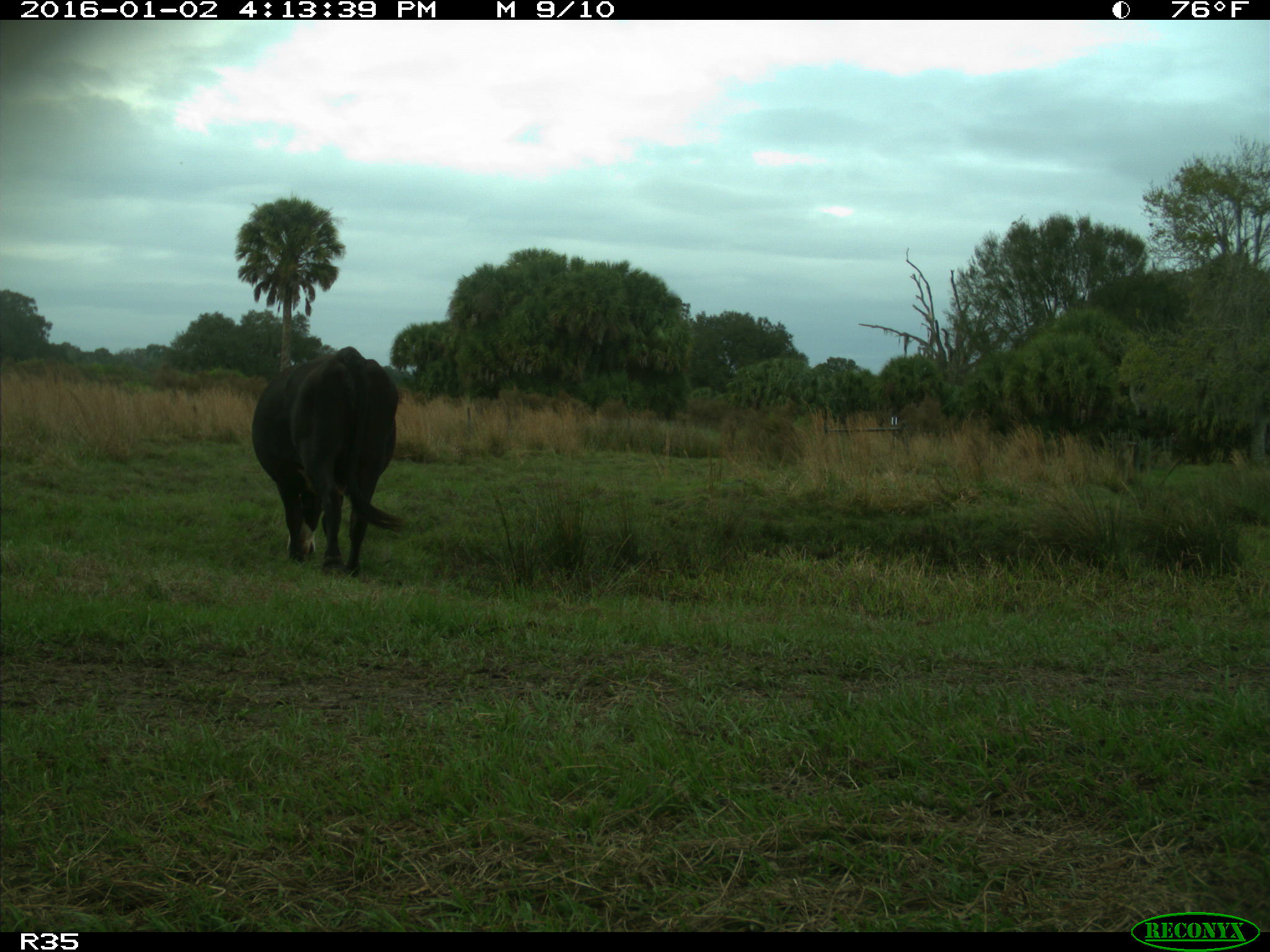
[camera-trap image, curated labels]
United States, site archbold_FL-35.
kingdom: Animalia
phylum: Chordata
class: Mammalia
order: Artiodactyla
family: Bovidae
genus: Bos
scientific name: Bos taurus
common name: domestic cow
Bos taurus (domestic cow).